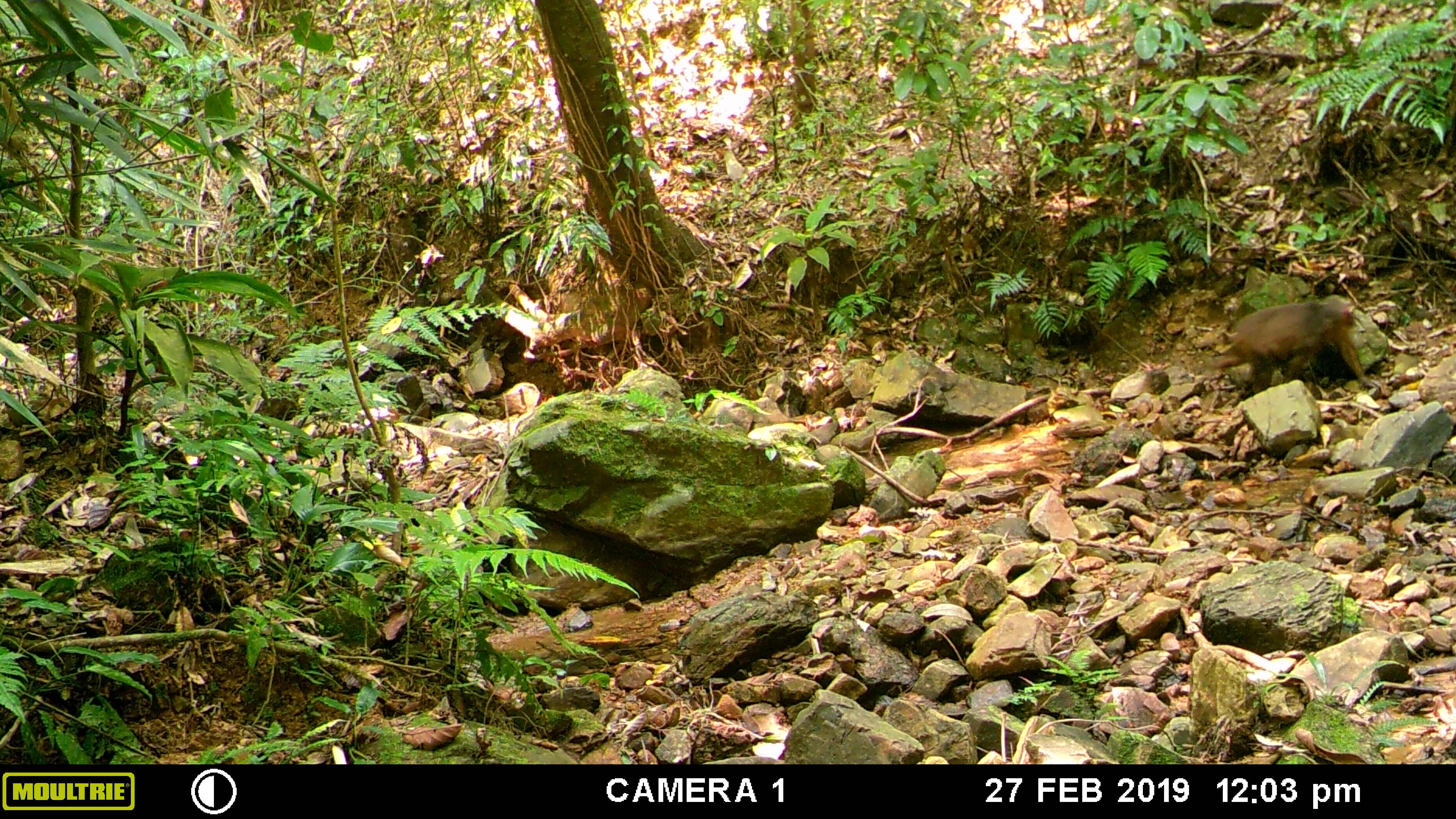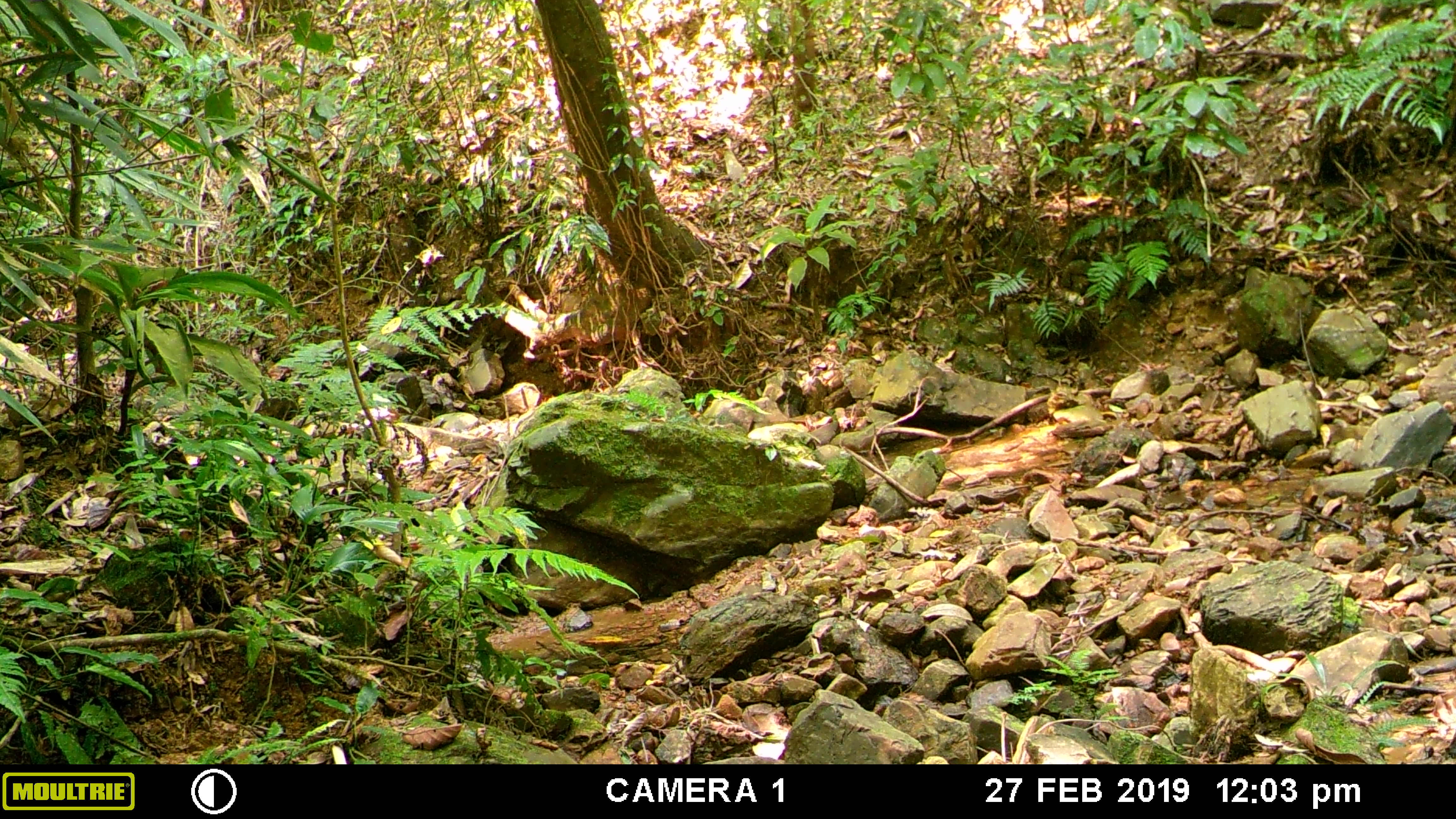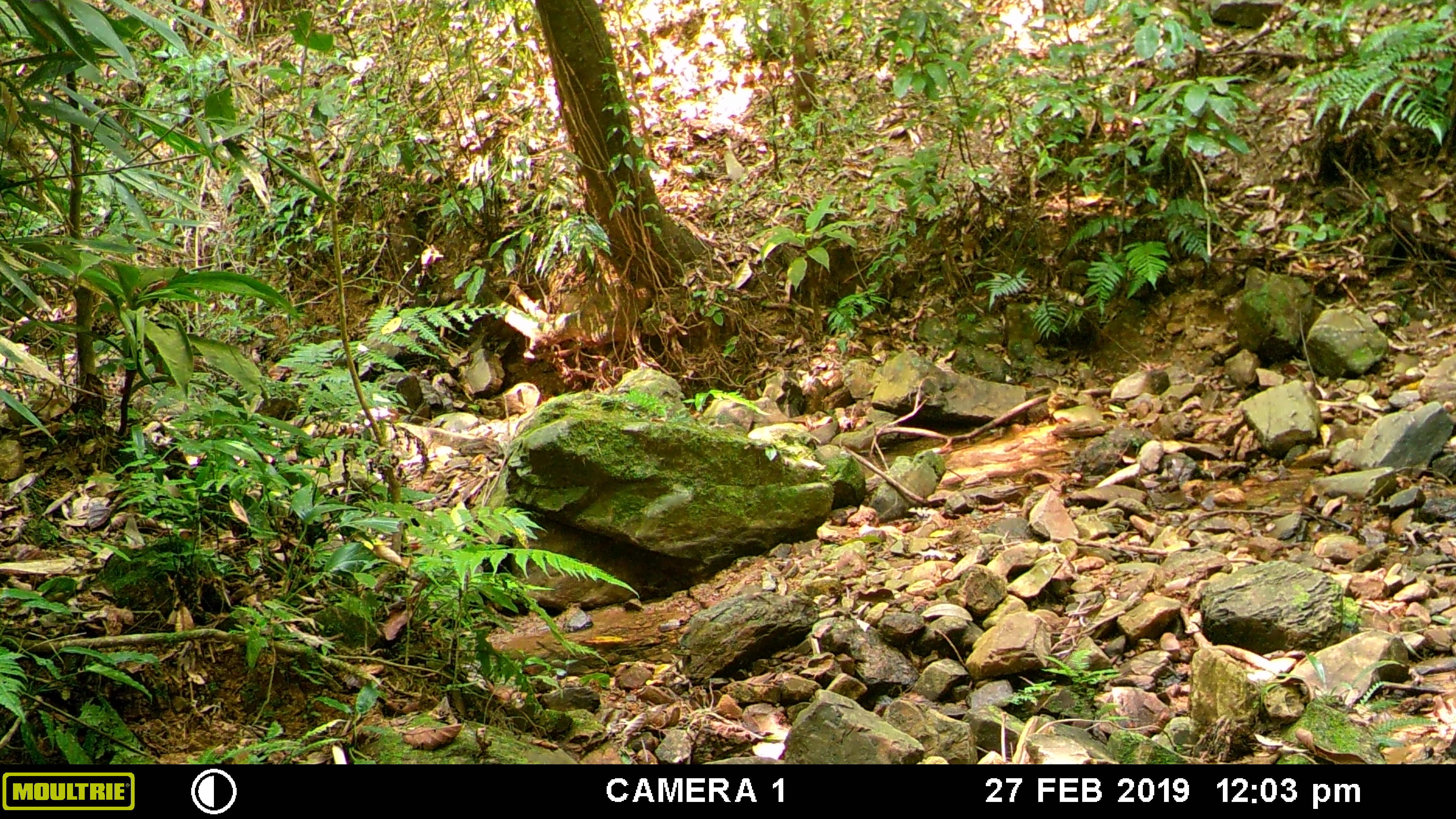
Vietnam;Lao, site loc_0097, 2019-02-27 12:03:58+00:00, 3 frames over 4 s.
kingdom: Animalia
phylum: Chordata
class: Mammalia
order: Primates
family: Cercopithecidae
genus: Macaca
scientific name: Macaca arctoides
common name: stump-tailed macaque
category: stump tailed macaque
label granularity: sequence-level